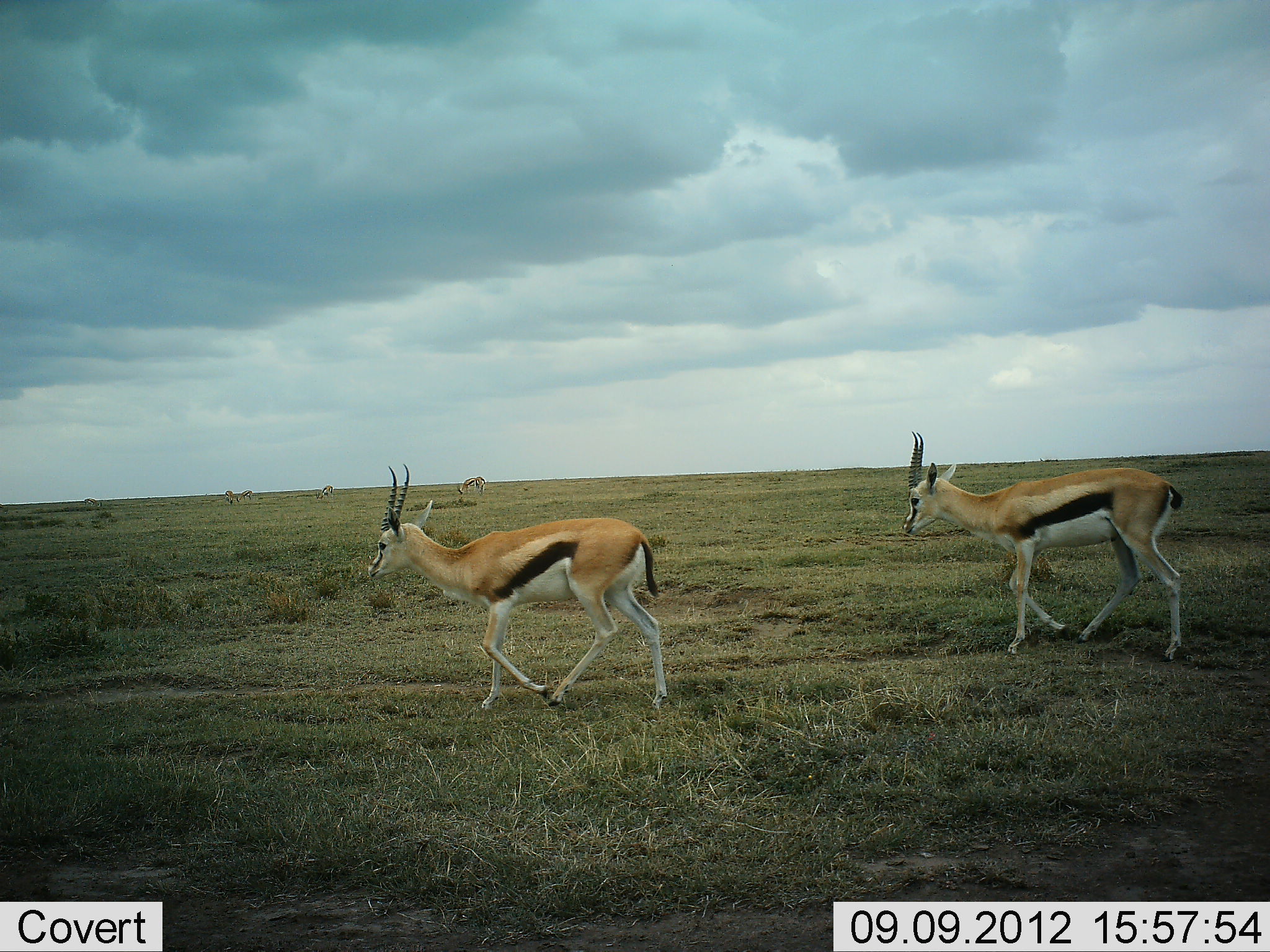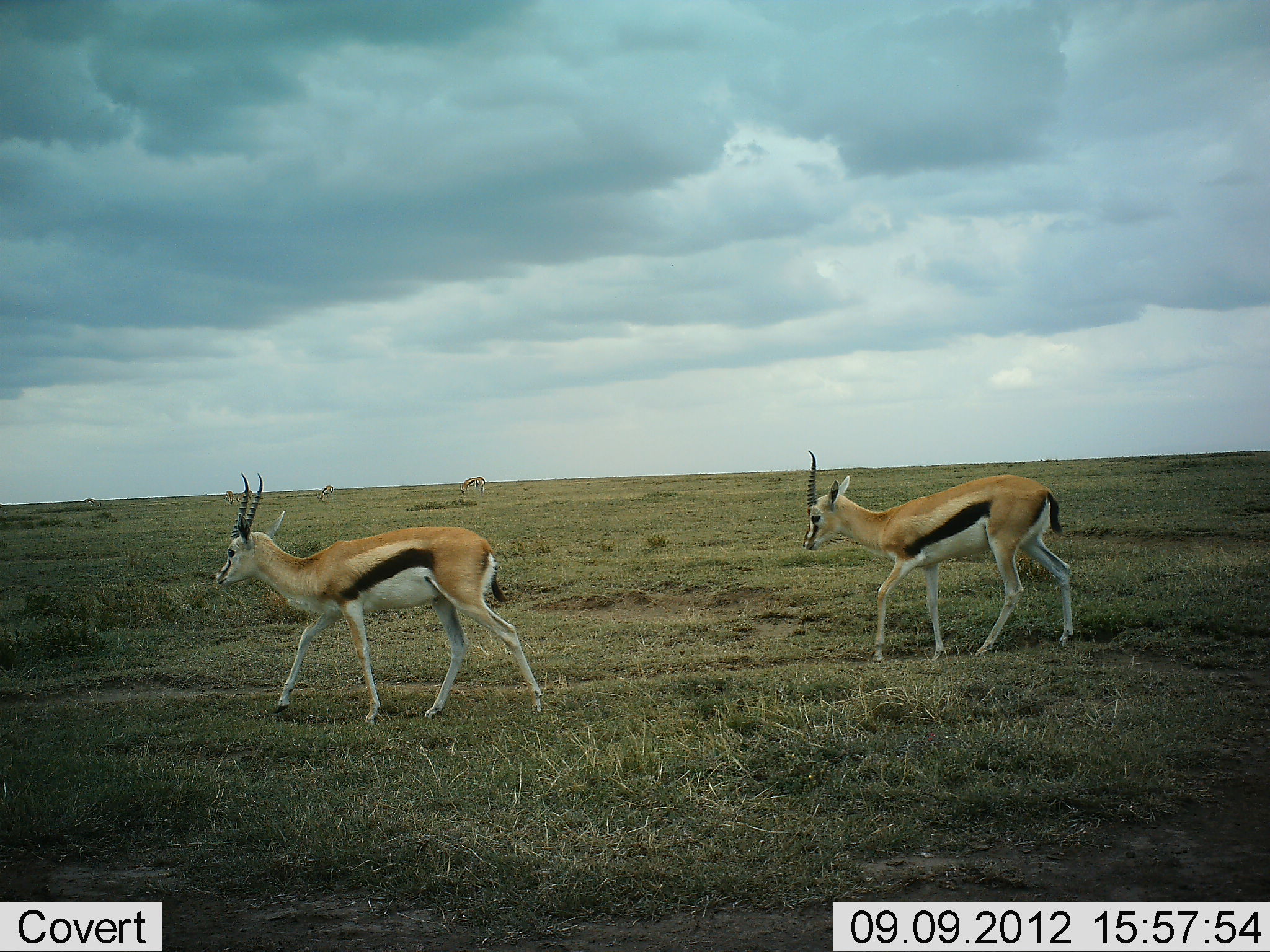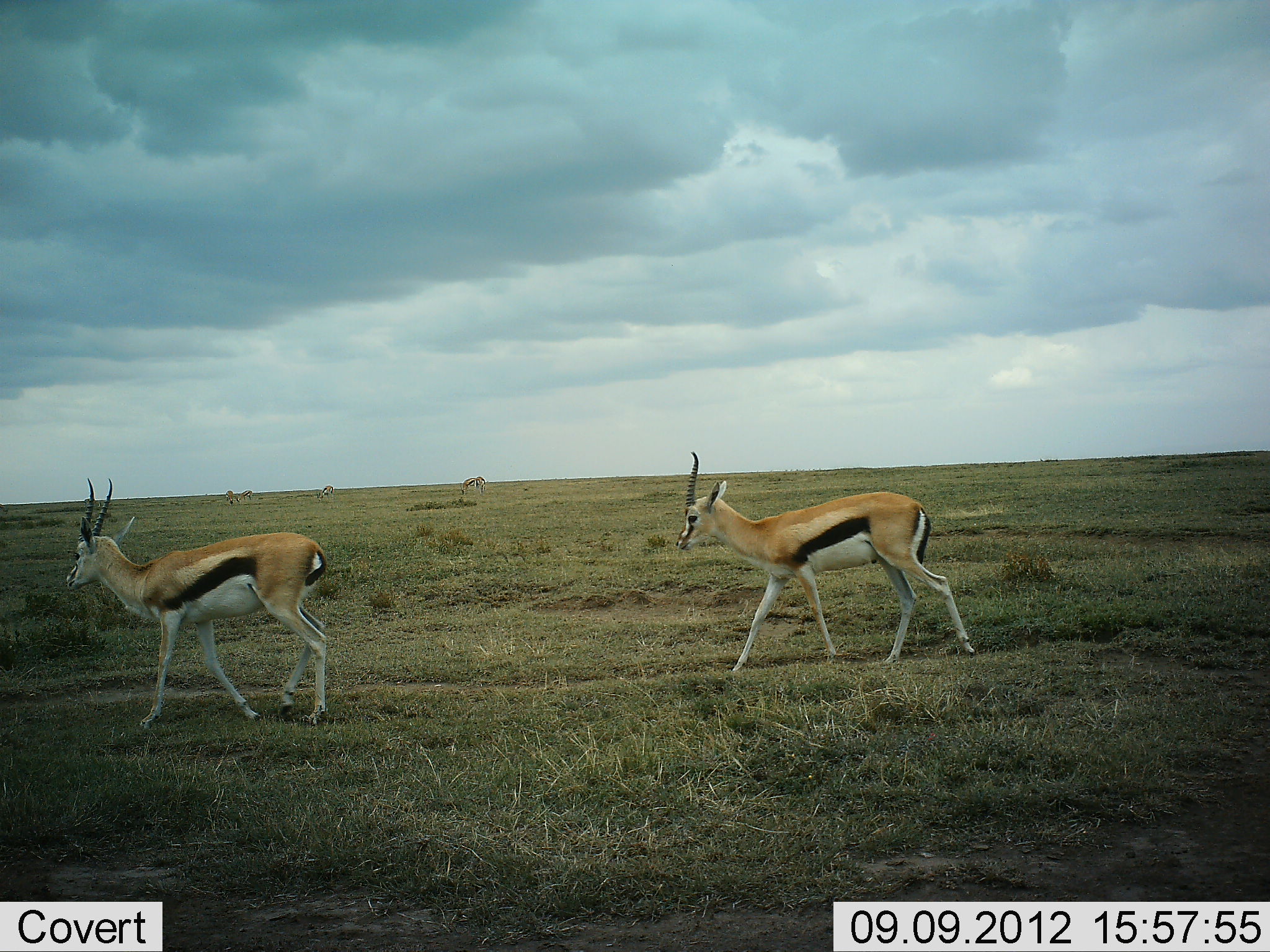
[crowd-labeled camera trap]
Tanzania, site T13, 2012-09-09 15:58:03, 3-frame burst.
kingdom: Animalia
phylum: Chordata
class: Mammalia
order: Artiodactyla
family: Bovidae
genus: Eudorcas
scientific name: Eudorcas thomsonii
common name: thomson's gazelle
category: gazellethomsons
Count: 4.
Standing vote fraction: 20%.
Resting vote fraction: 0%.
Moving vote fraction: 100%.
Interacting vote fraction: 0%.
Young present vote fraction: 0%.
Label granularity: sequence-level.